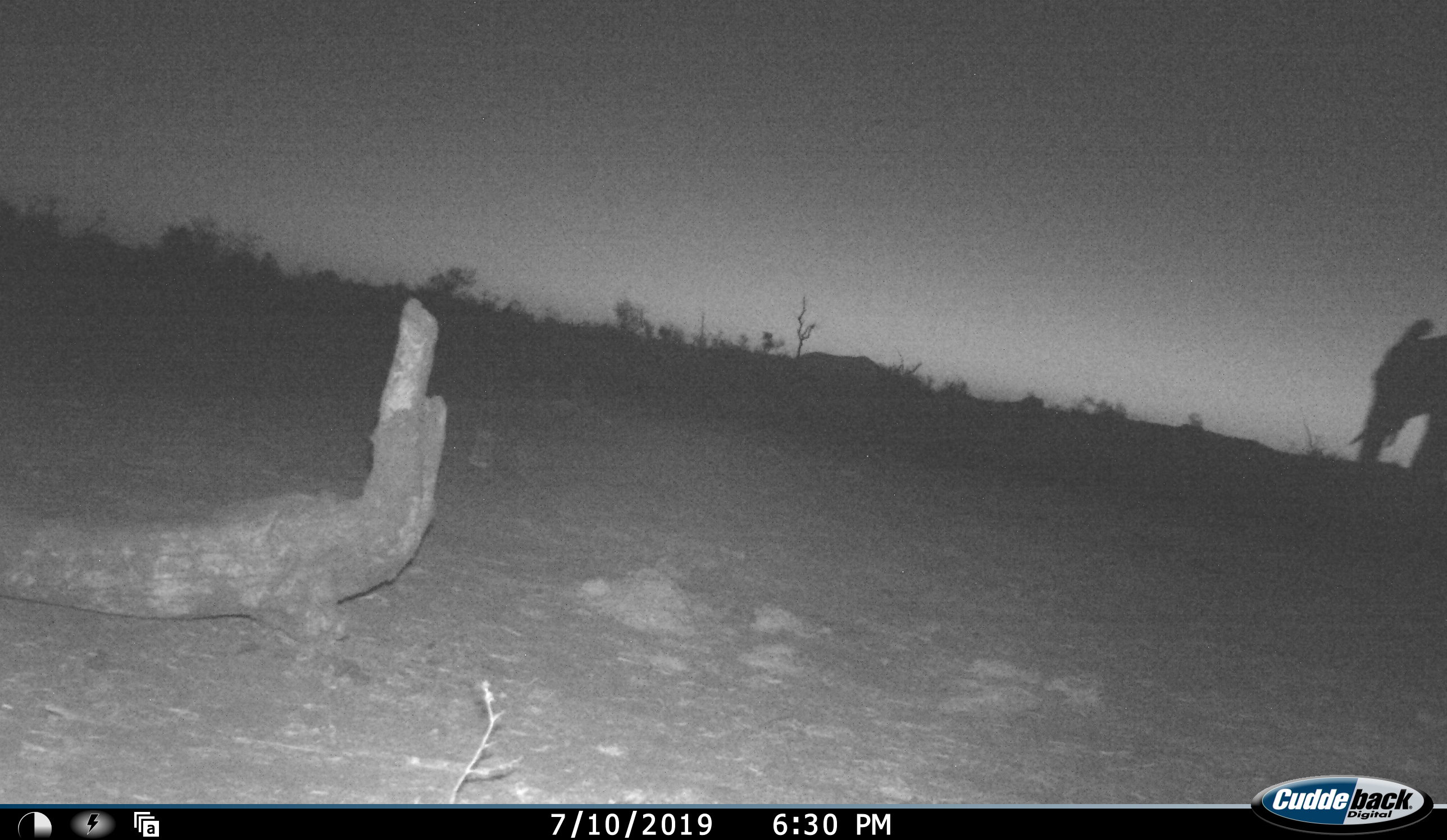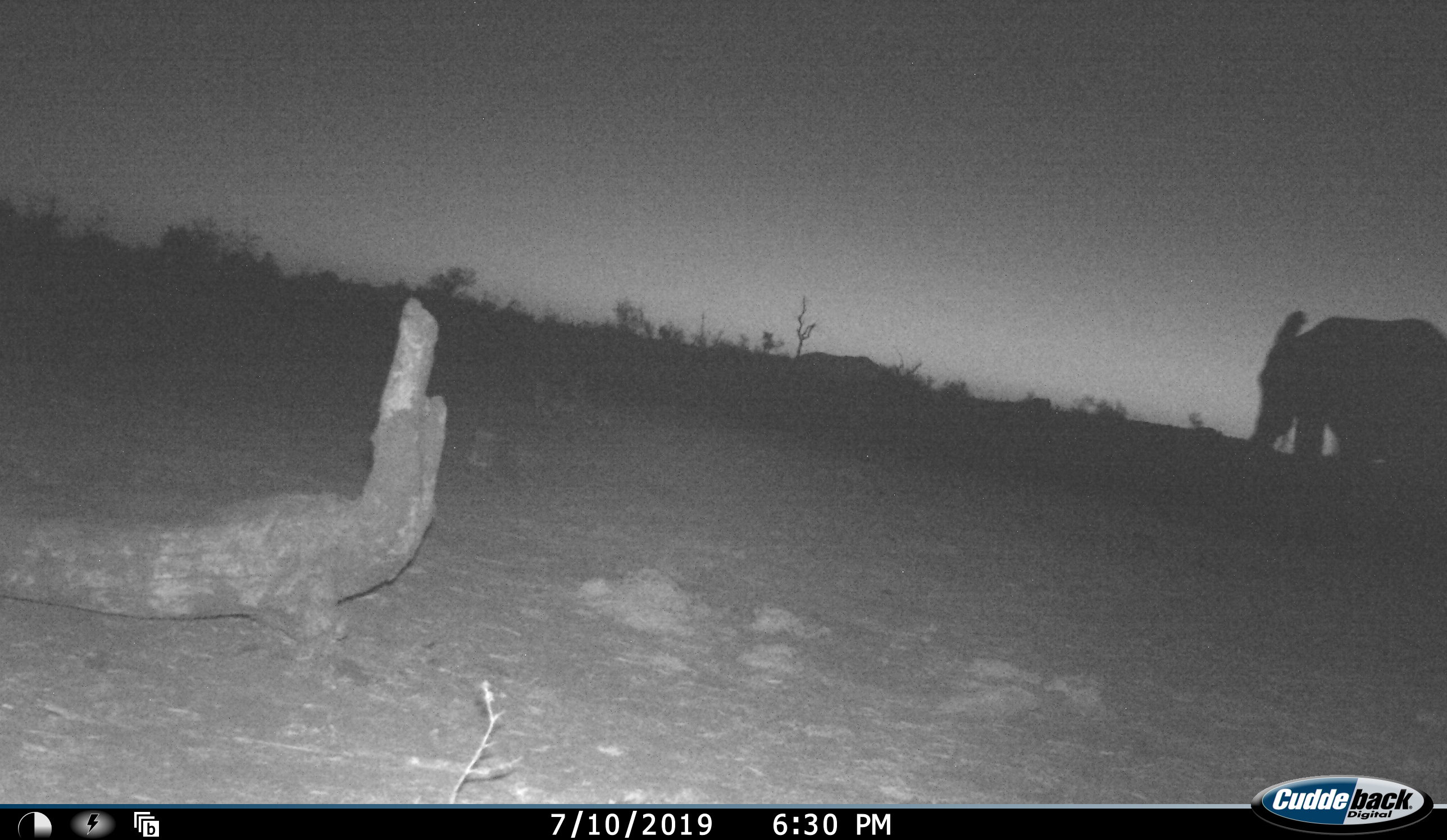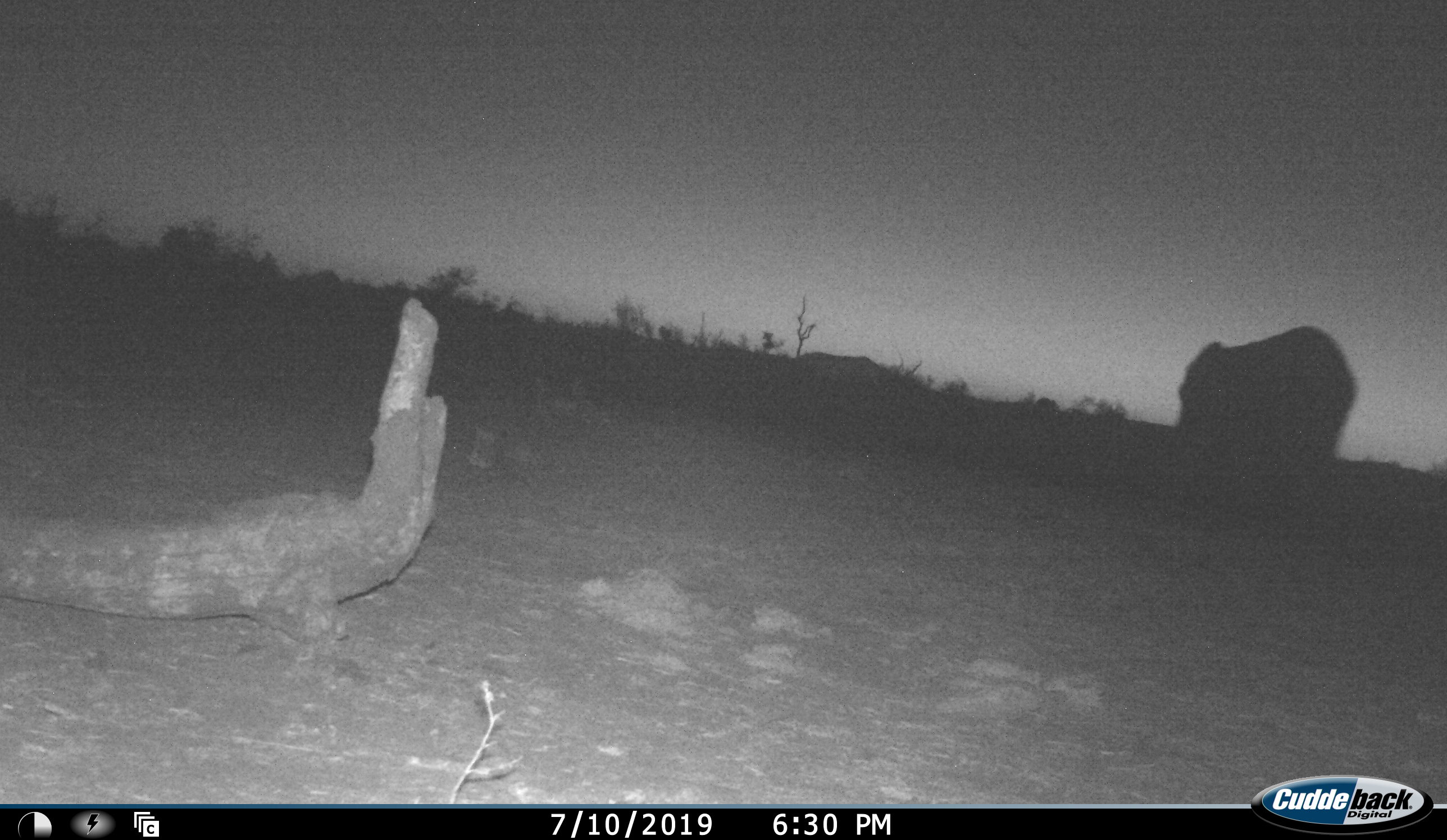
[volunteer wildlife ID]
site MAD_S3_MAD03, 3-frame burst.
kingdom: Animalia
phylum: Chordata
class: Mammalia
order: Proboscidea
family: Elephantidae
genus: Loxodonta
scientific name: Loxodonta africana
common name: african bush elephant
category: elephant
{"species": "elephant (african bush elephant) (Loxodonta africana)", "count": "1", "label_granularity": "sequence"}